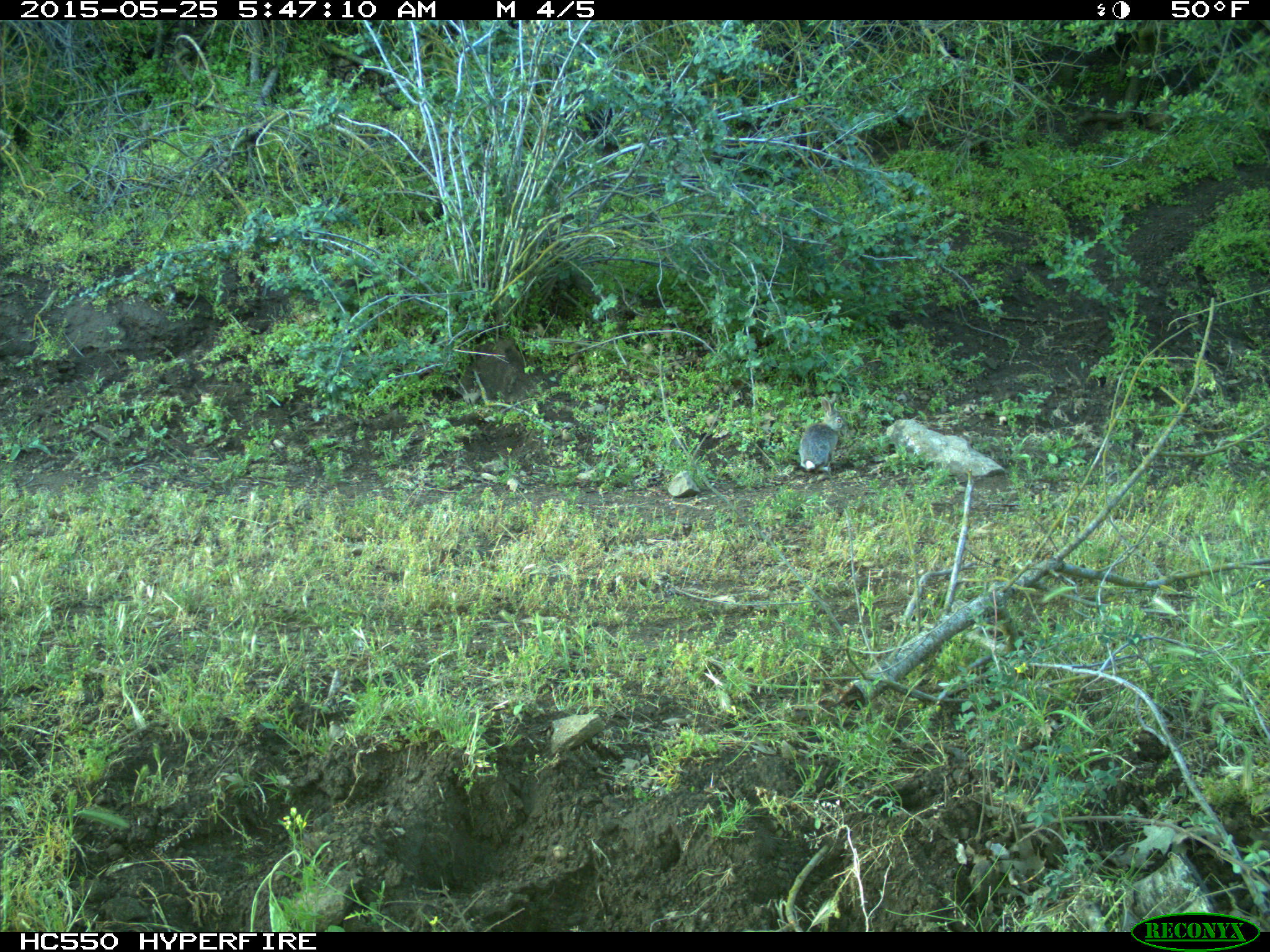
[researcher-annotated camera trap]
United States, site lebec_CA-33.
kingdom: Animalia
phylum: Chordata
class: Mammalia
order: Lagomorpha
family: Leporidae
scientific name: Leporidae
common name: rabbits and hares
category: unidentified rabbit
Unidentified rabbit (rabbits and hares) (Leporidae).